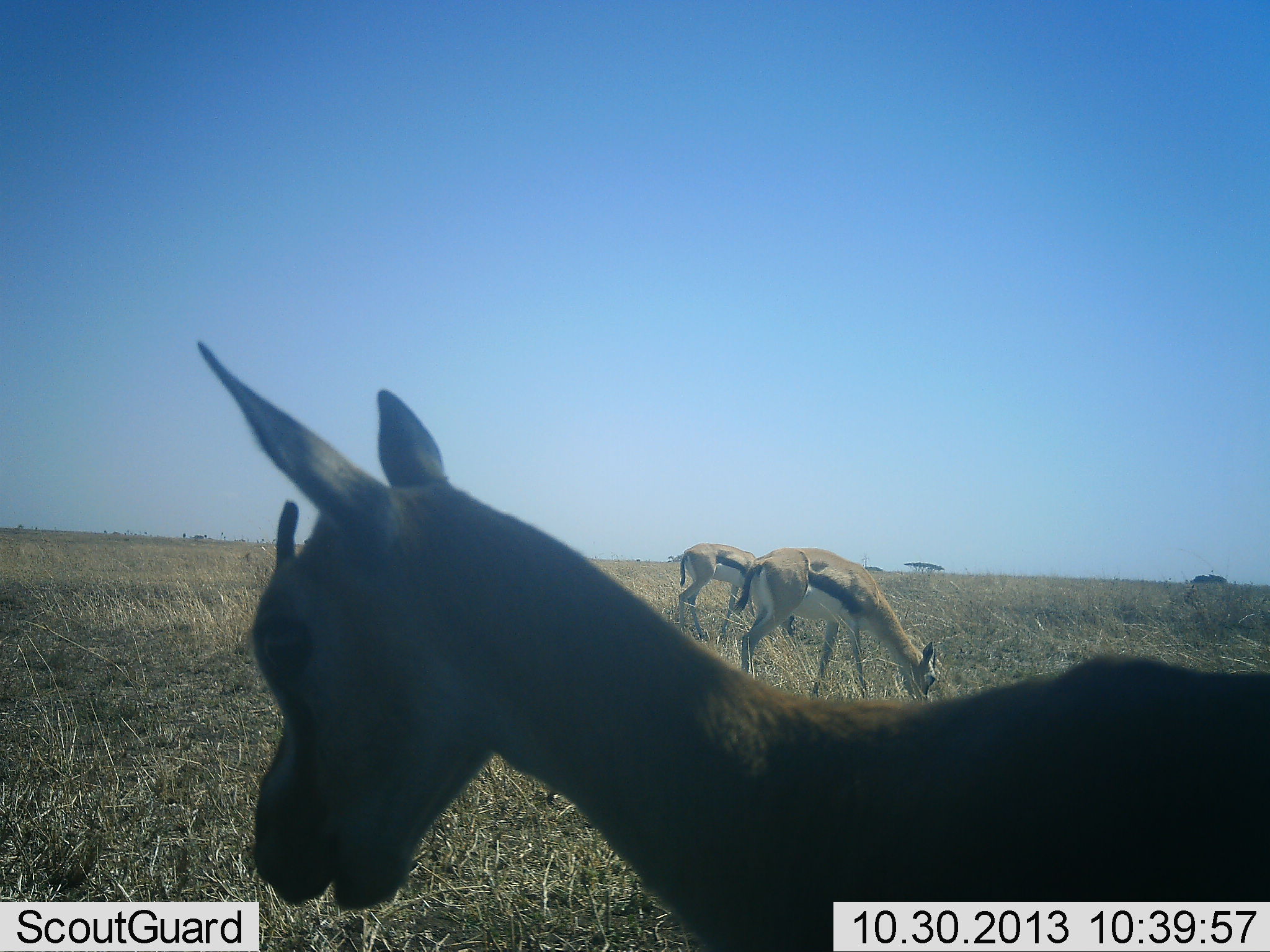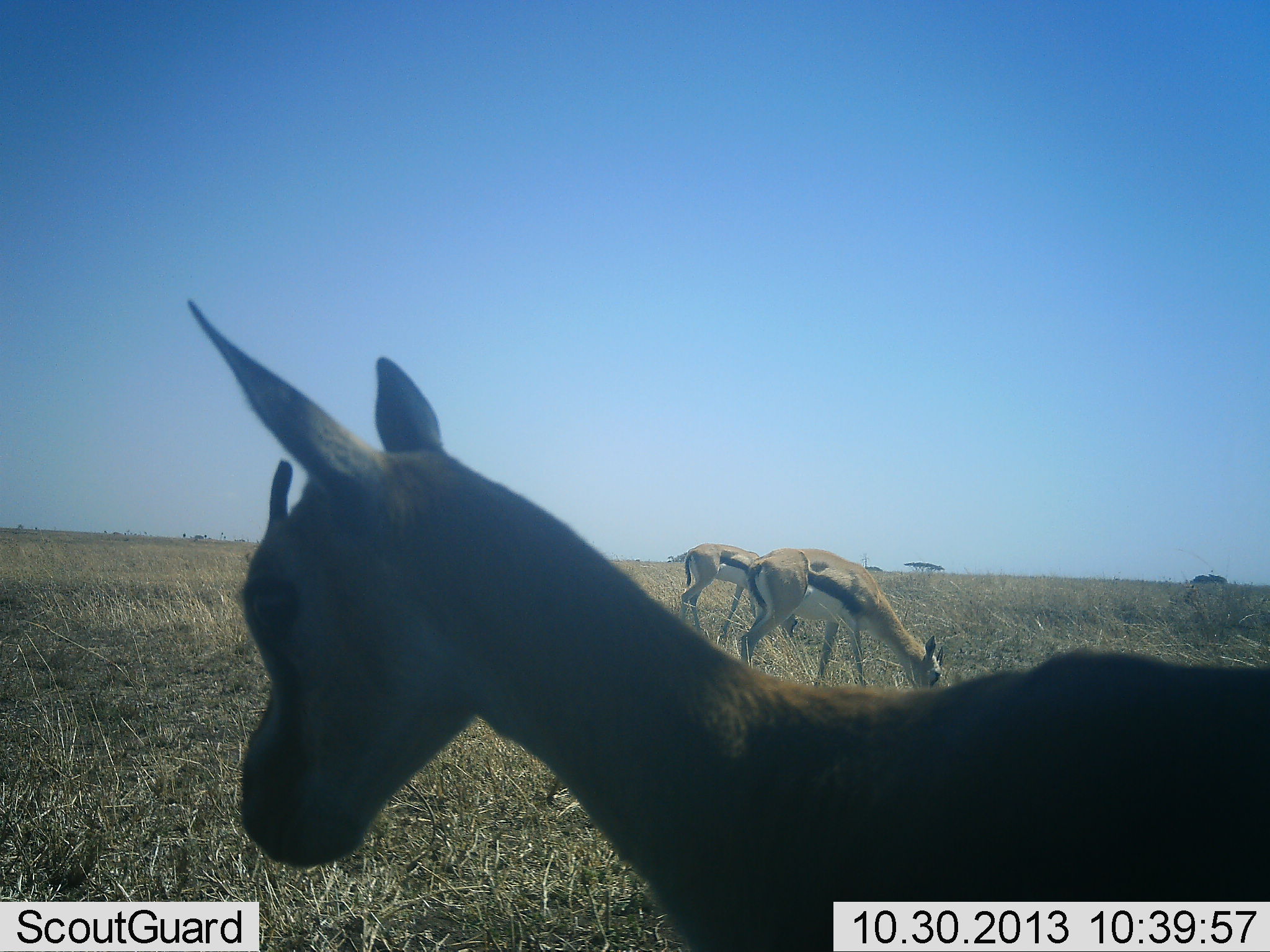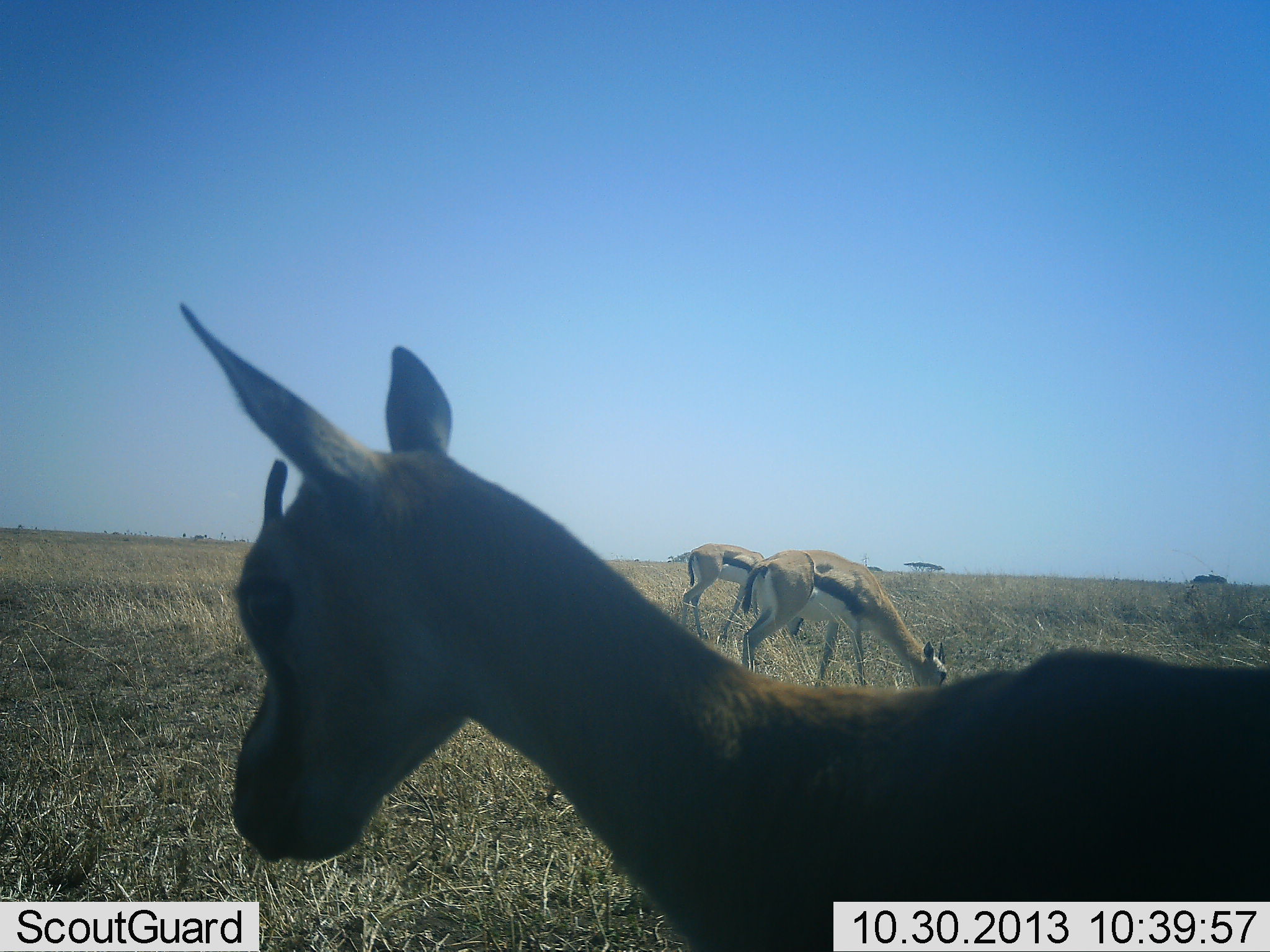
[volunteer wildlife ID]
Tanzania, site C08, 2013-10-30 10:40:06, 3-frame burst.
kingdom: Animalia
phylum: Chordata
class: Mammalia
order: Artiodactyla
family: Bovidae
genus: Eudorcas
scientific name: Eudorcas thomsonii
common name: thomson's gazelle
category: gazellethomsons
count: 3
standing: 75%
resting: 3%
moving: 0%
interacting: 0%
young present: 16%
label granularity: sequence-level